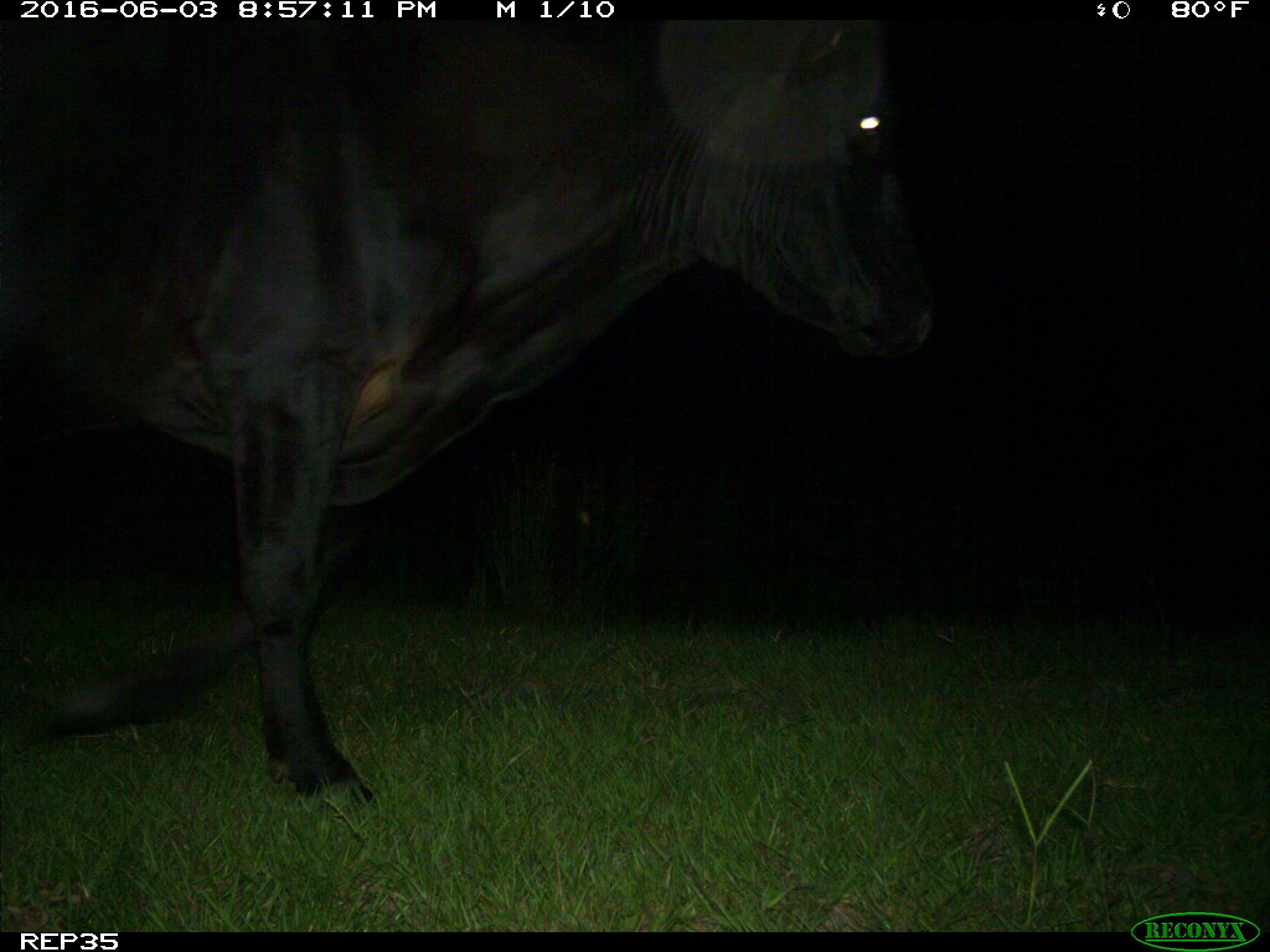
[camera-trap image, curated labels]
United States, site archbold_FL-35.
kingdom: Animalia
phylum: Chordata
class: Mammalia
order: Artiodactyla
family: Bovidae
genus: Bos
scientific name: Bos taurus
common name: domestic cow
Bos taurus (domestic cow).